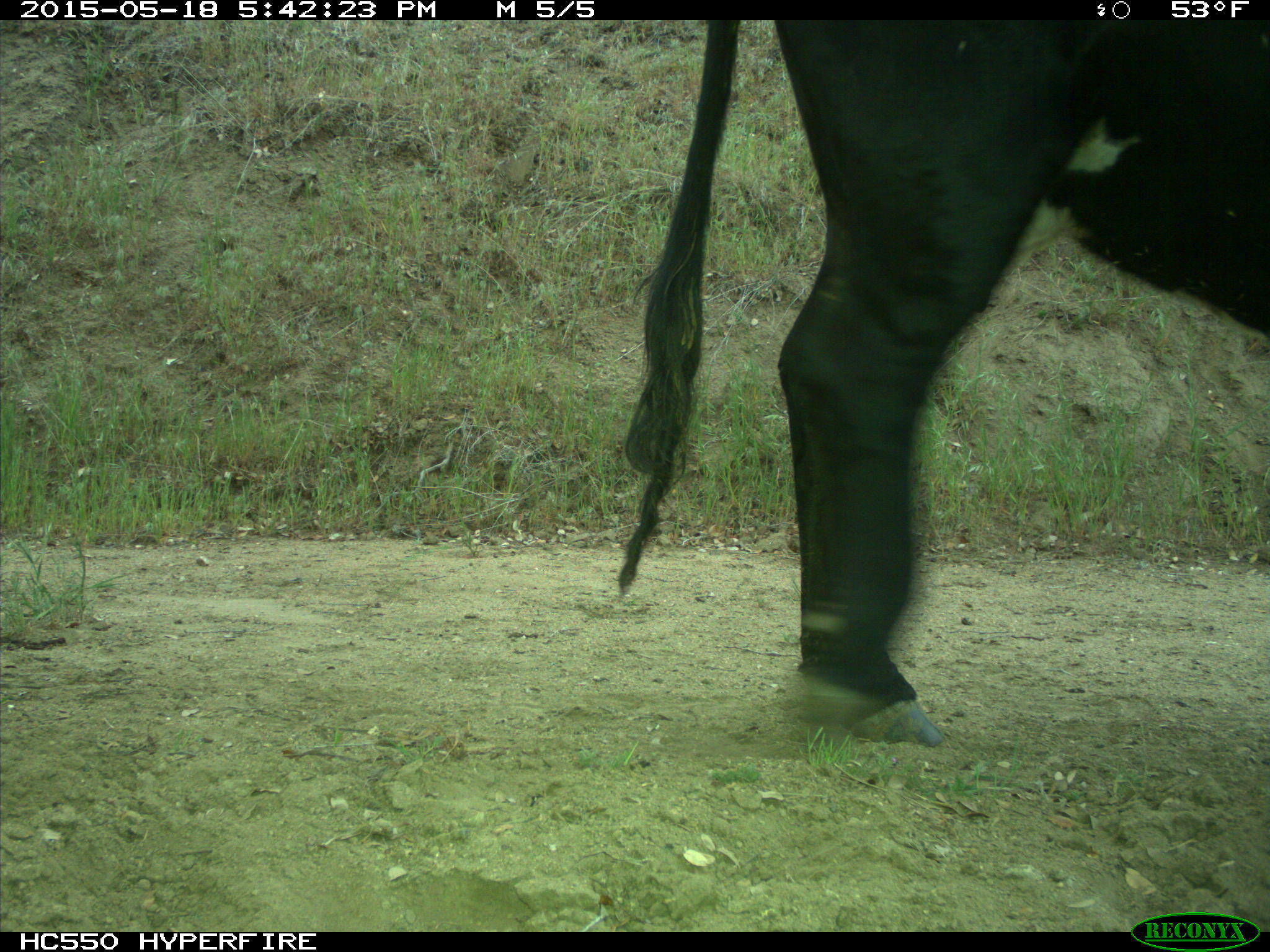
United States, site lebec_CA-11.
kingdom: Animalia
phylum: Chordata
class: Mammalia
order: Artiodactyla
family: Bovidae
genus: Bos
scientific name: Bos taurus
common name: domestic cow